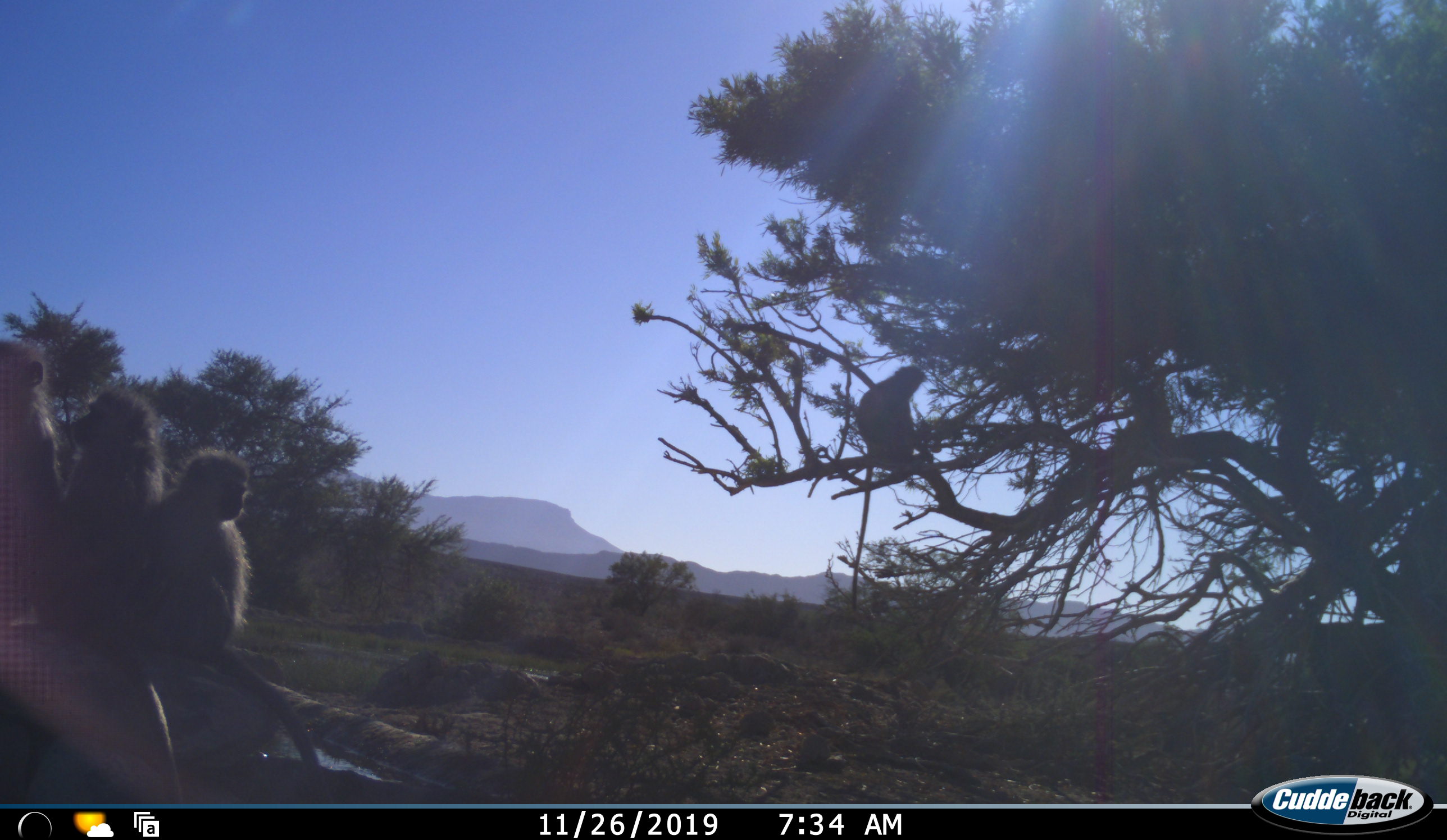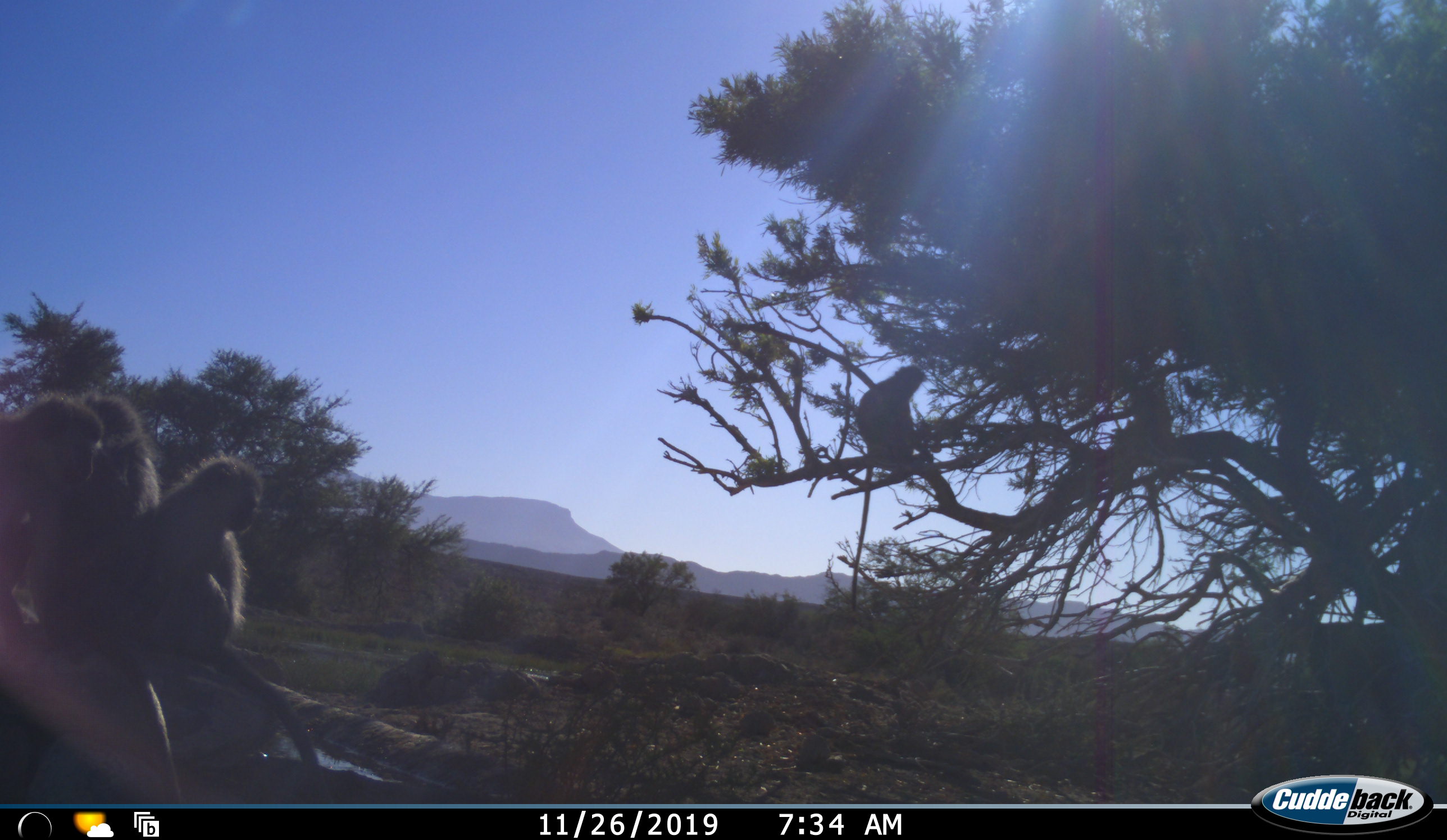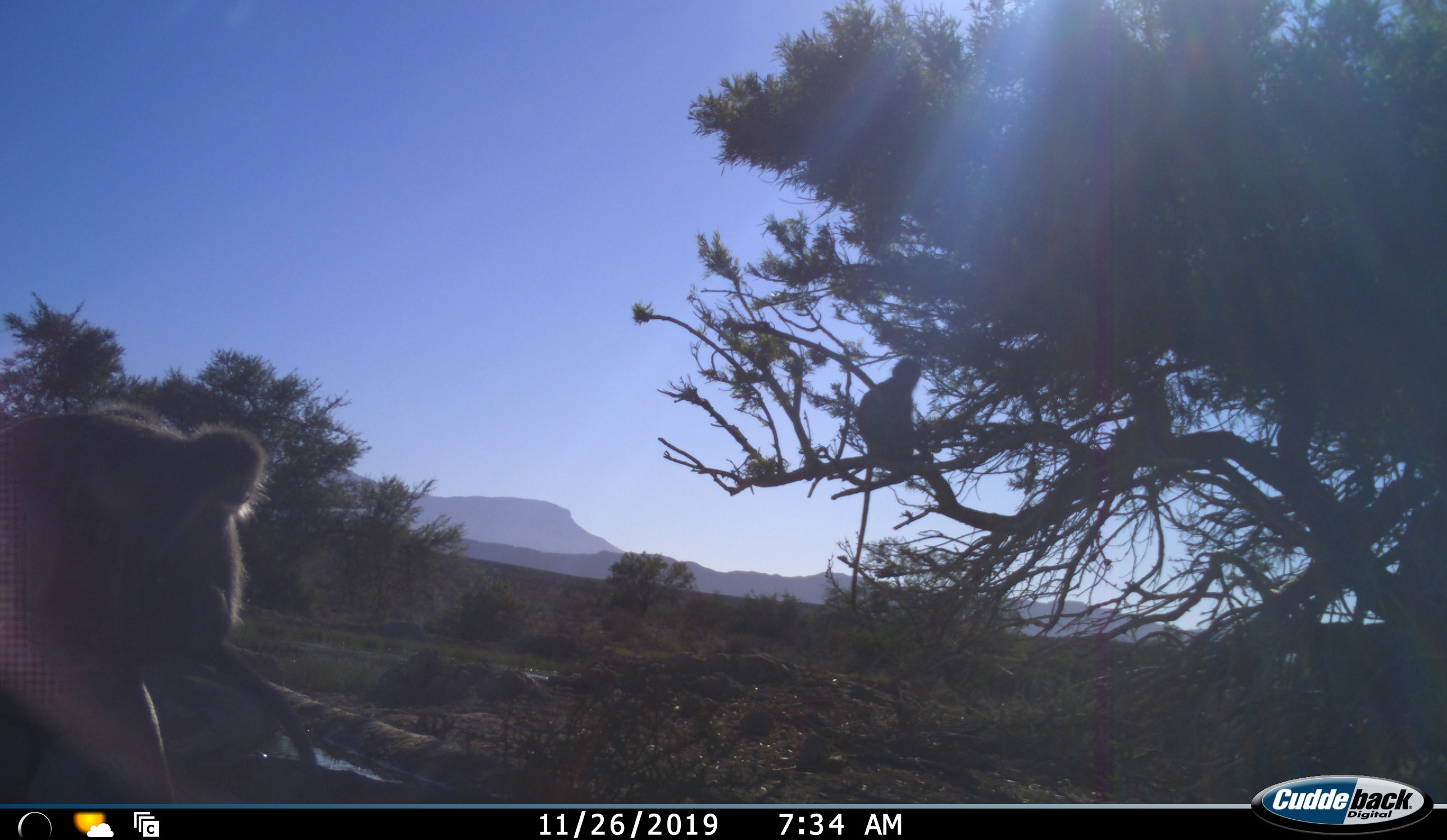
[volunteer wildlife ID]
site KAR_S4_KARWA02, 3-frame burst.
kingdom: Animalia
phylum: Chordata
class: Mammalia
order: Primates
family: Cercopithecidae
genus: Chlorocebus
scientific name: Chlorocebus pygerythrus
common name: vervet monkey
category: monkeyvervet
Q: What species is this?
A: Monkeyvervet (vervet monkey) (Chlorocebus pygerythrus).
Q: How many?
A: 4.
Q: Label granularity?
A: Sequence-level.